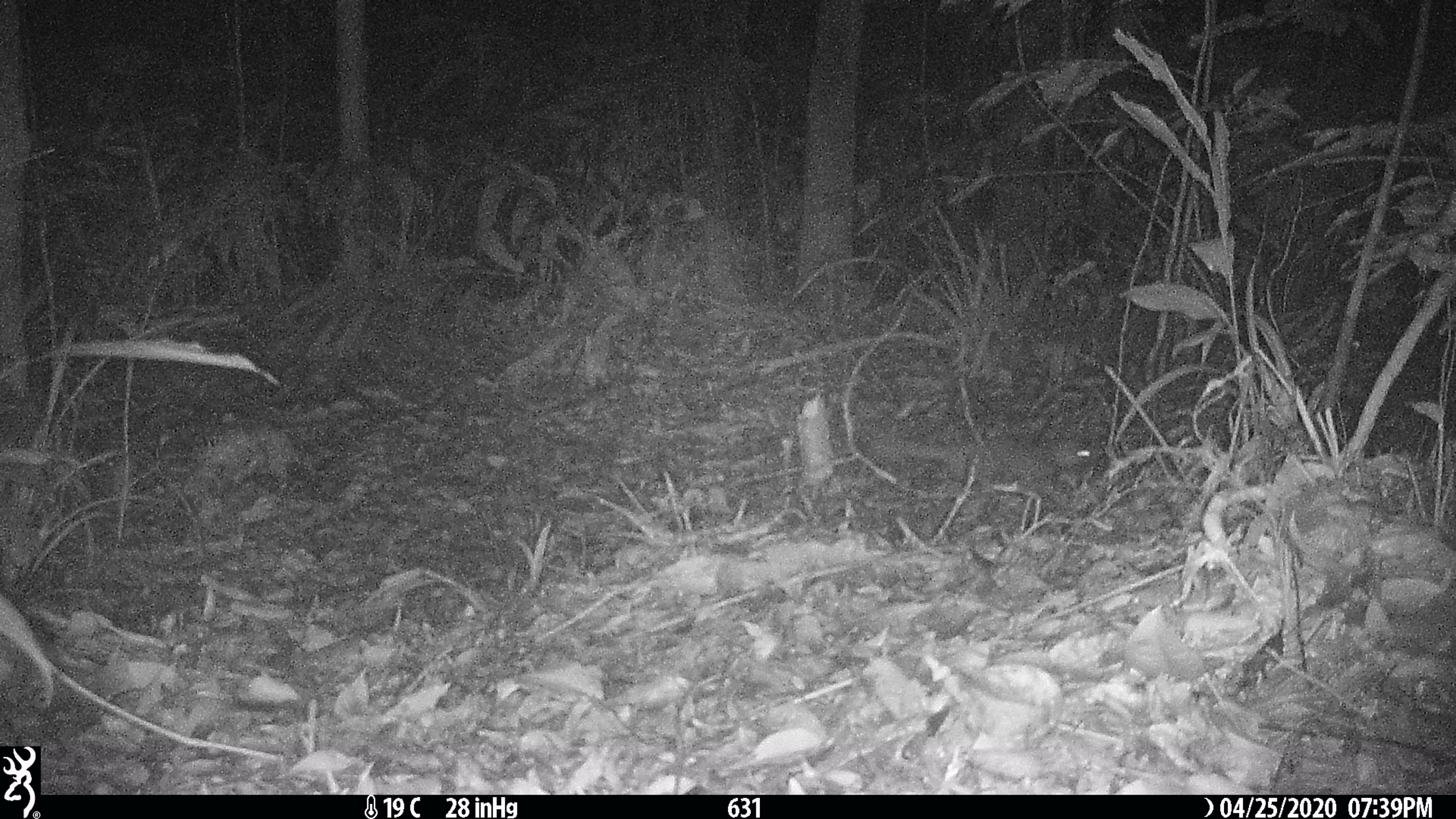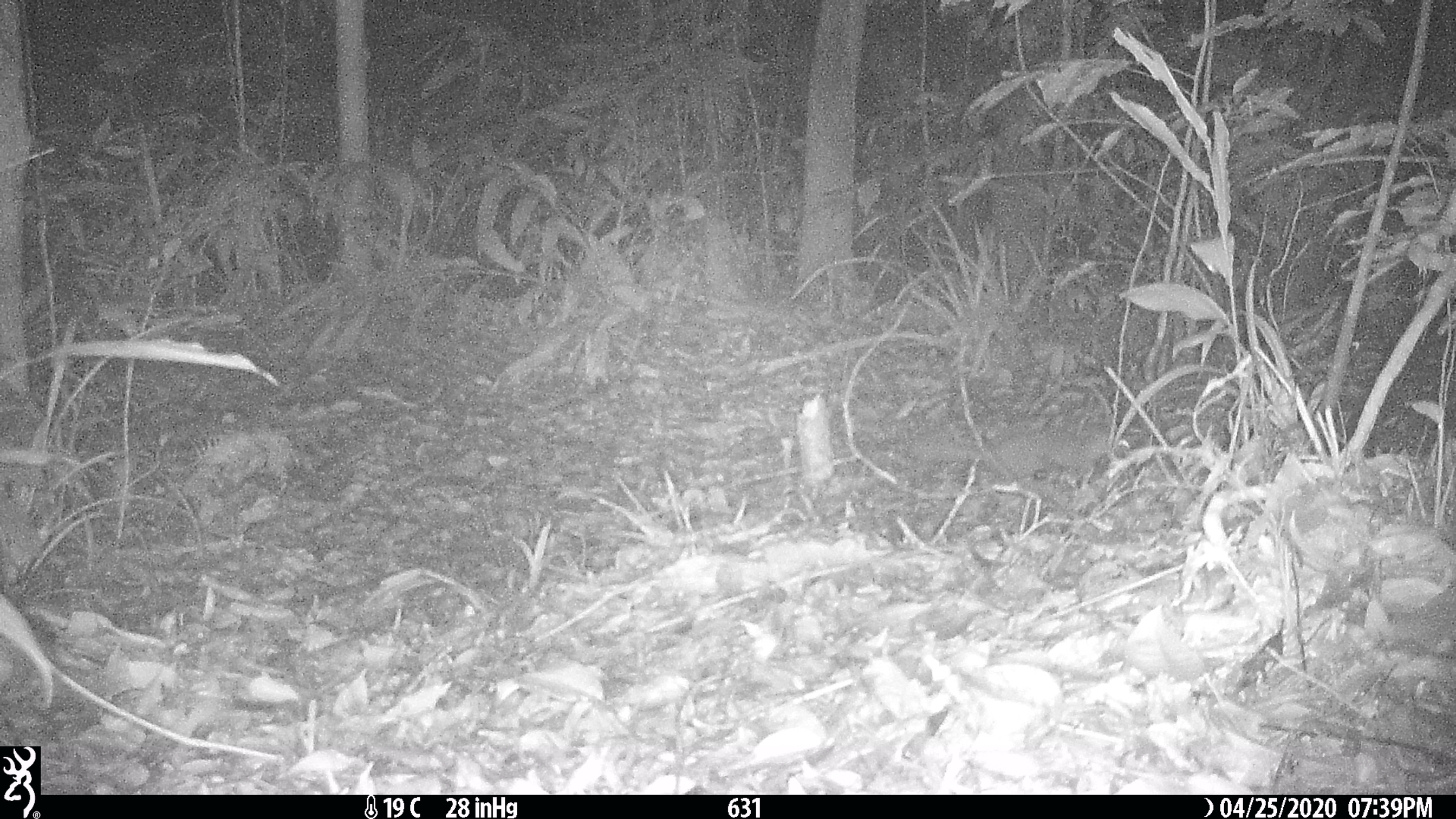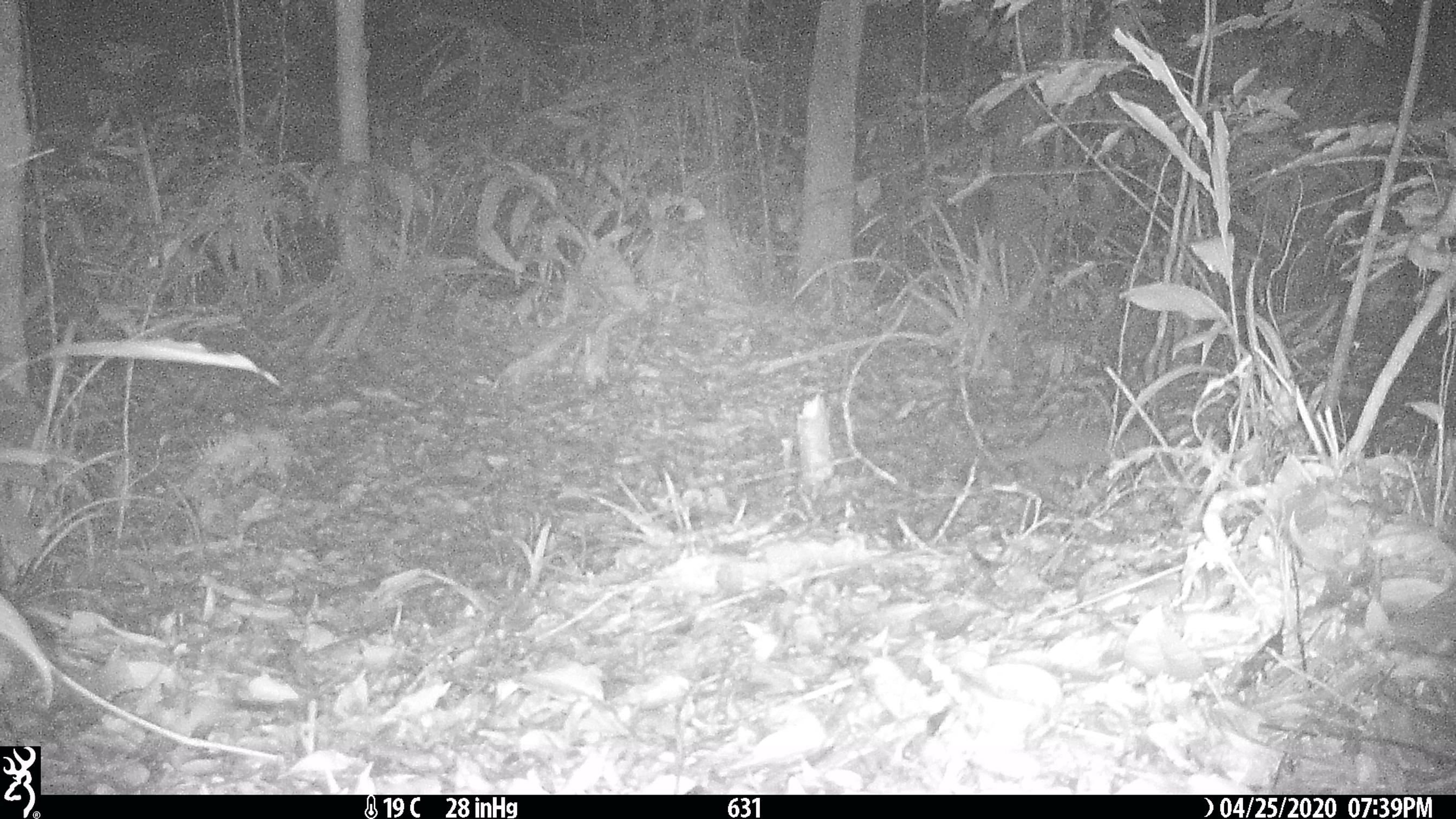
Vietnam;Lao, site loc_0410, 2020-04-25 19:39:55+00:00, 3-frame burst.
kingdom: Animalia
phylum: Chordata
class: Mammalia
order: Carnivora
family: Mustelidae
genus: Melogale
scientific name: Melogale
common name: ferret badger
Ferret badger (Melogale). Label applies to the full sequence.